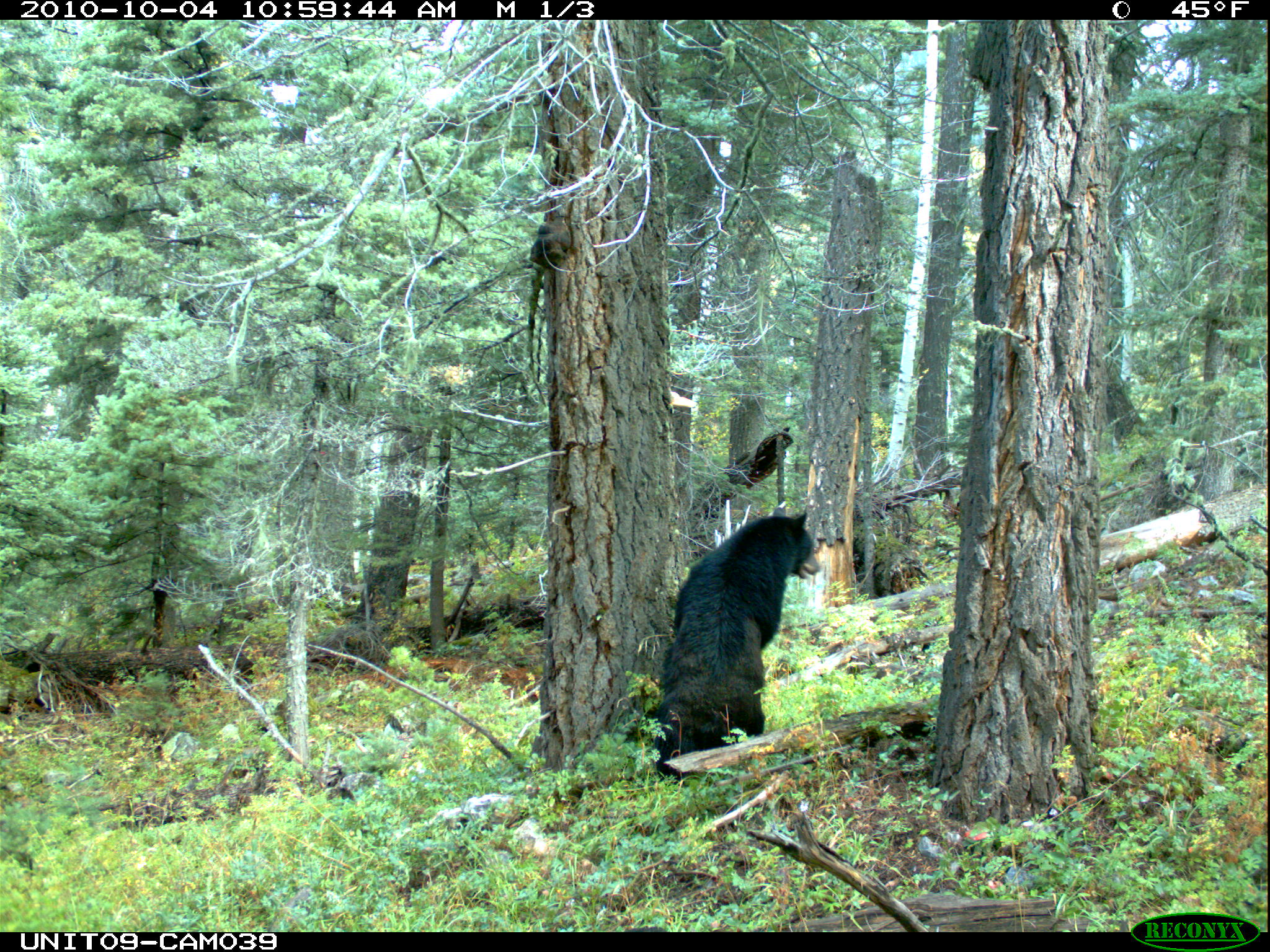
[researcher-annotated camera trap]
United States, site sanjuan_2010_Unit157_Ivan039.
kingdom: Animalia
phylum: Chordata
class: Mammalia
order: Carnivora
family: Ursidae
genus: Ursus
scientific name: Ursus americanus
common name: american black bear